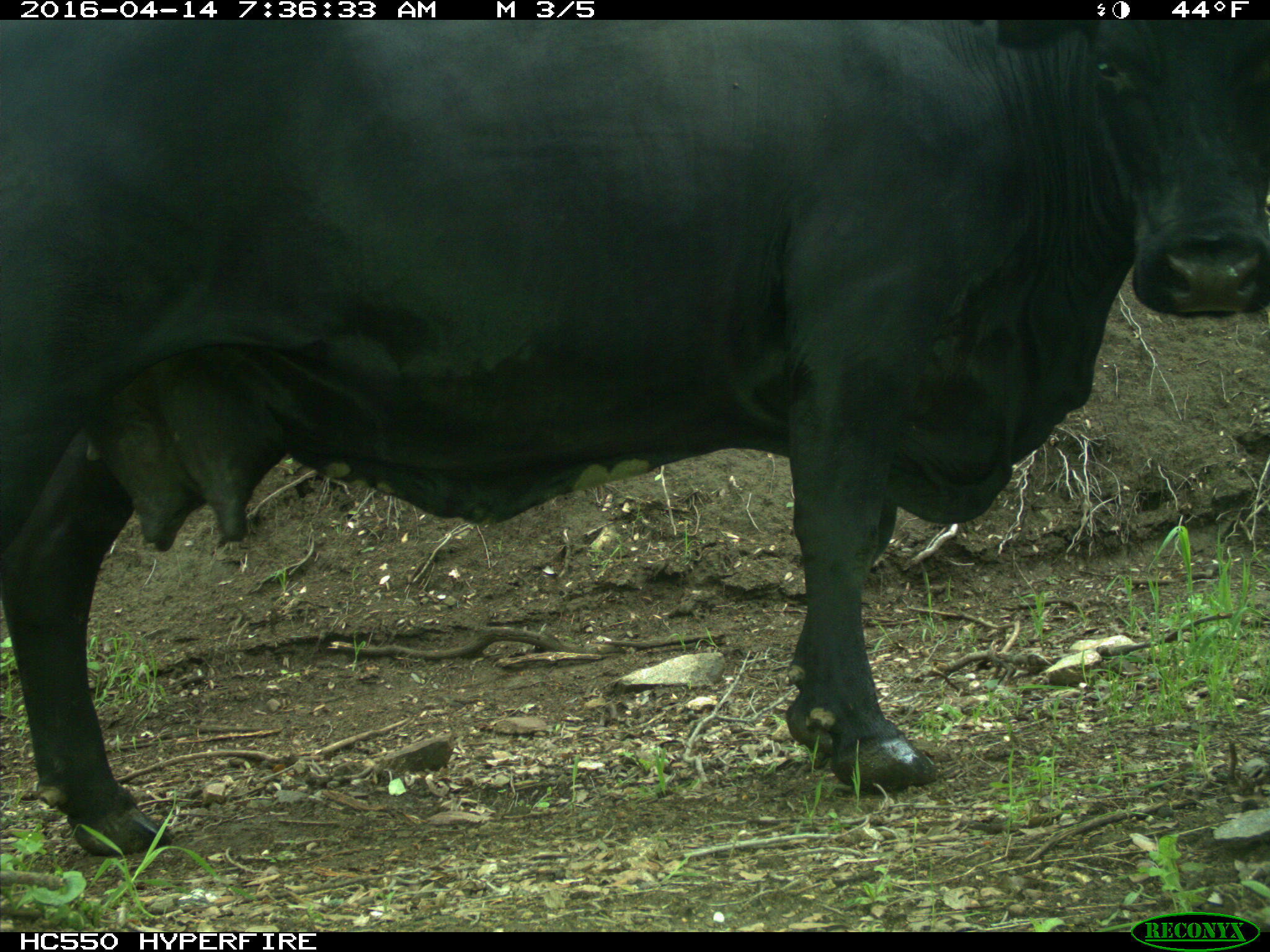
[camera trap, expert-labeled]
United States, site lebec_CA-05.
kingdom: Animalia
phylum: Chordata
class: Mammalia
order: Artiodactyla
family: Bovidae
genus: Bos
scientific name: Bos taurus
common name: domestic cow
Bos taurus (domestic cow).